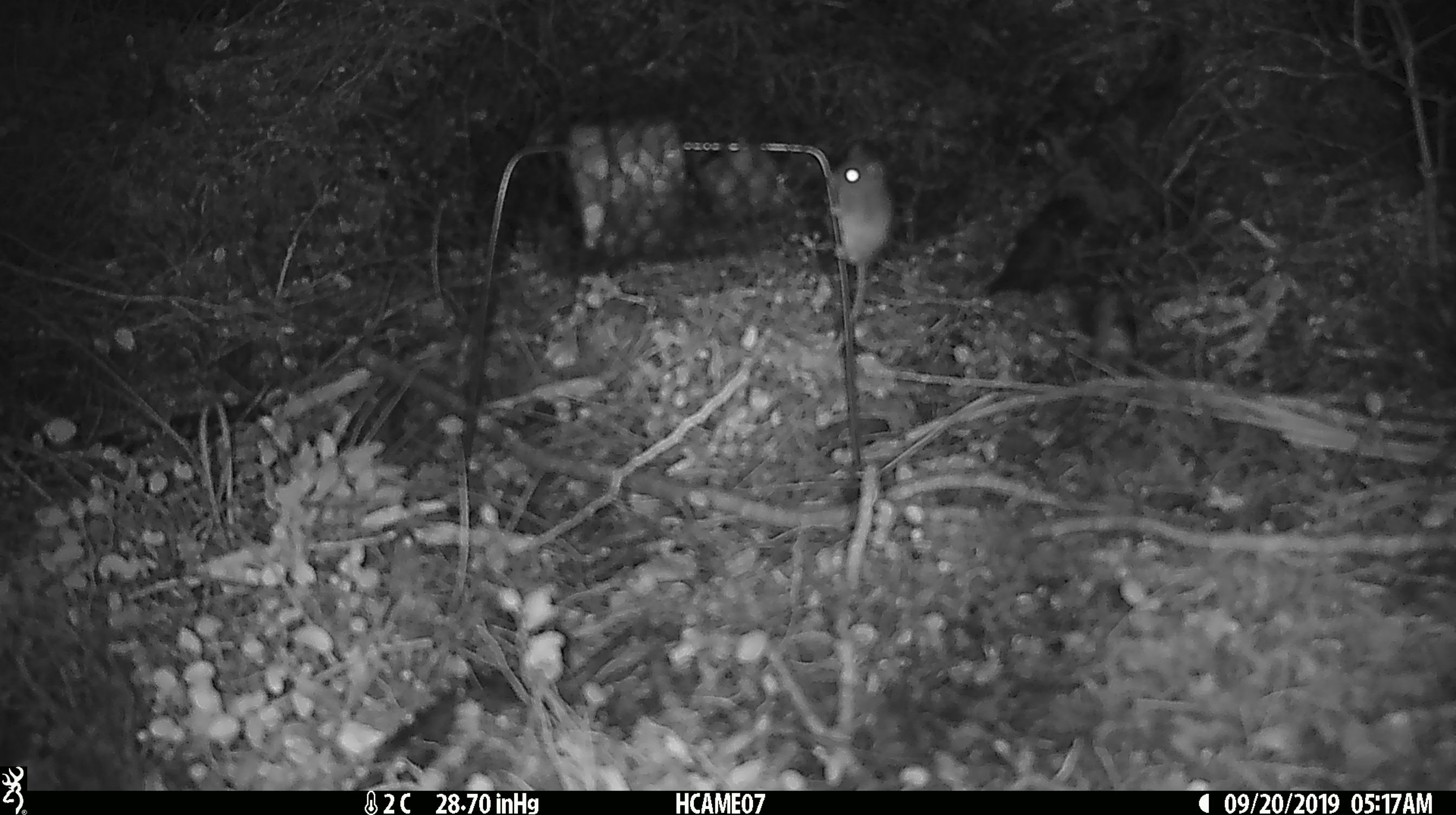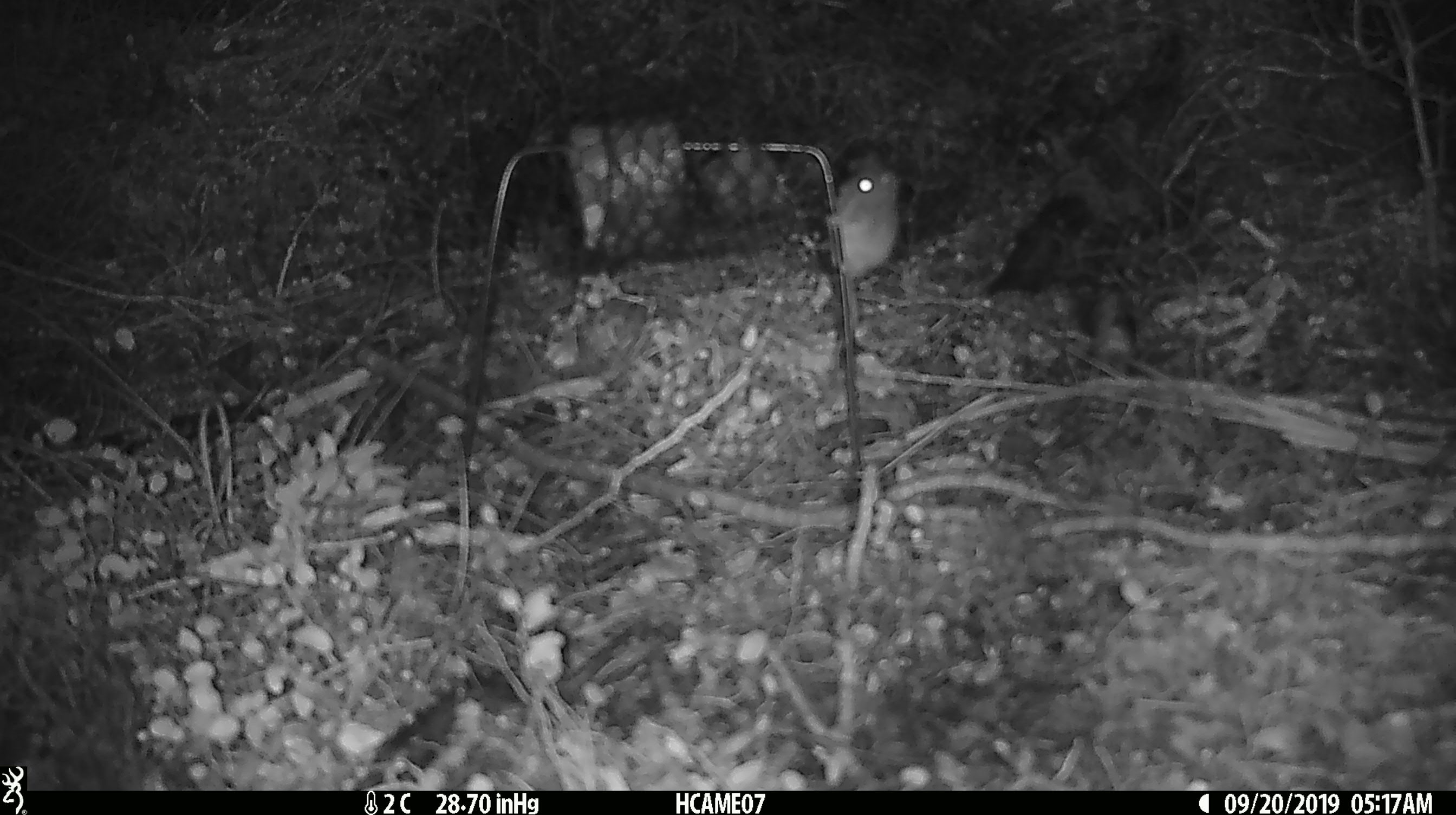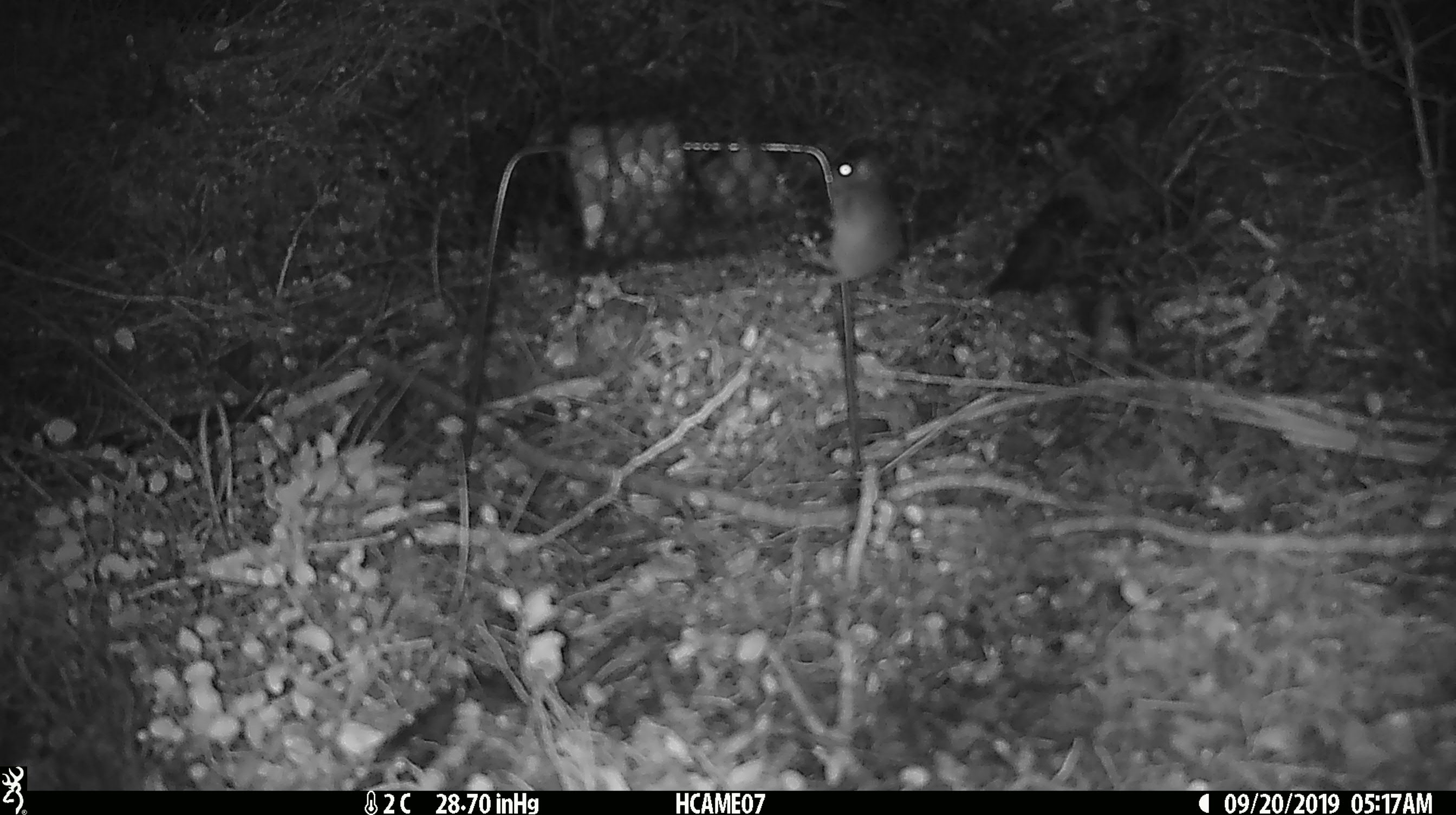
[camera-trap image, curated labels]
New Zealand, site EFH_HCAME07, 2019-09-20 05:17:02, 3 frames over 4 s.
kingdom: Animalia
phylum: Chordata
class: Mammalia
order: Rodentia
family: Muridae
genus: Mus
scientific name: Mus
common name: mouse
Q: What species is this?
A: Mouse (Mus).